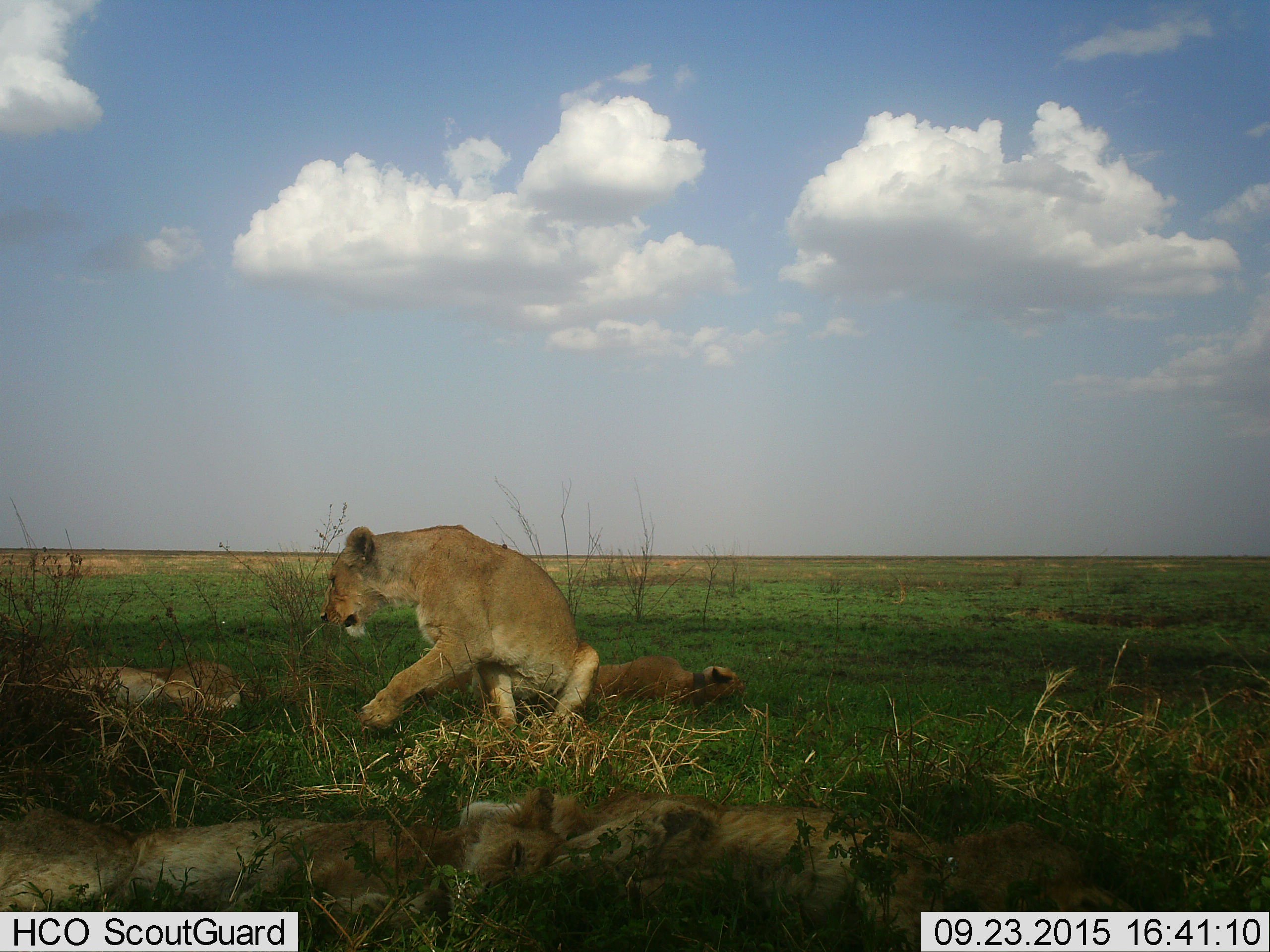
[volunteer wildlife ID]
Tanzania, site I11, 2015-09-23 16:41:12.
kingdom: Animalia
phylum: Chordata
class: Mammalia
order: Carnivora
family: Felidae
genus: Panthera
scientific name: Panthera leo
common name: lion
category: lionfemale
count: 5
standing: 0%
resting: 100%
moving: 22%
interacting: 0%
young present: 44%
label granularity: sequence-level